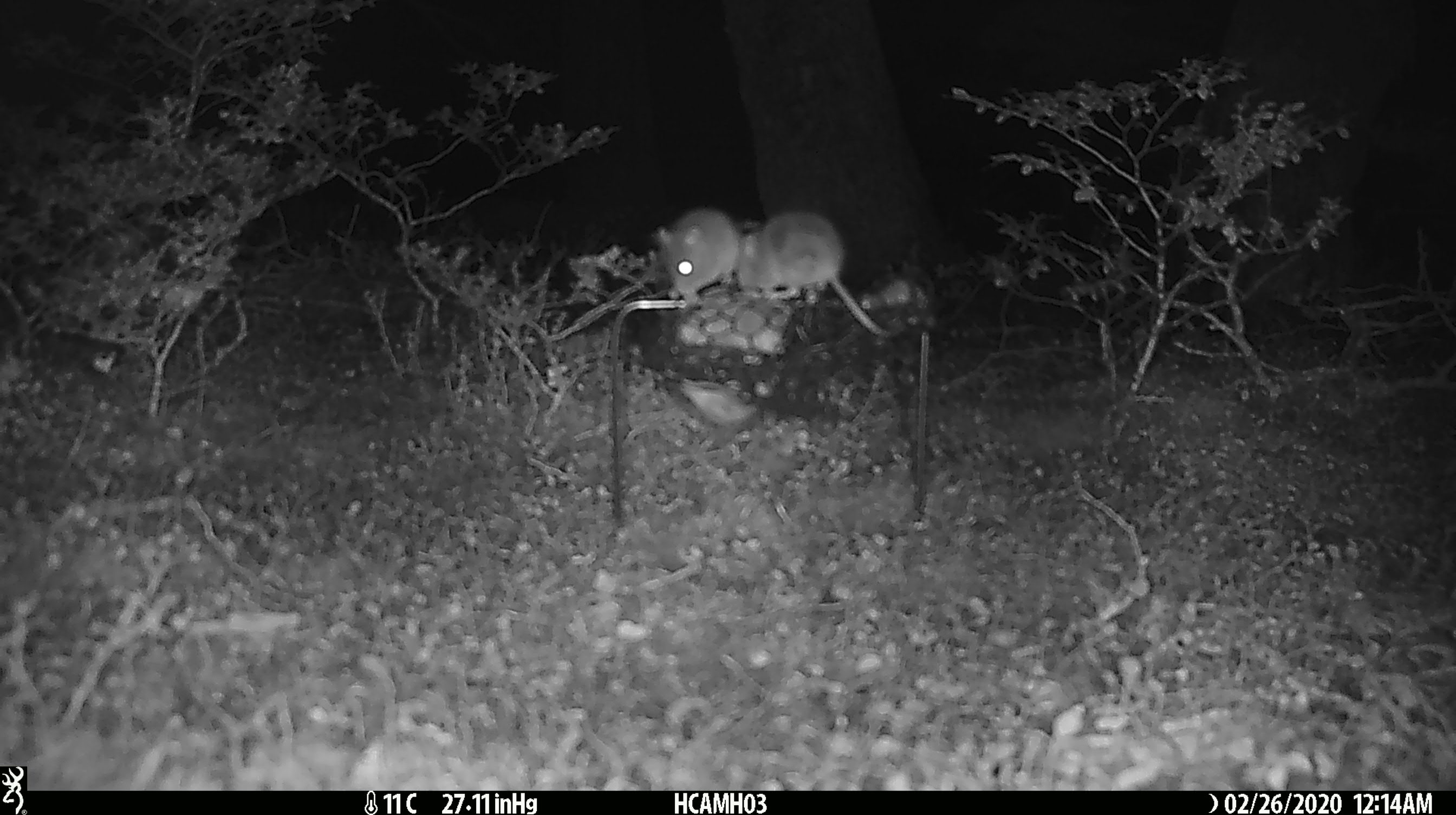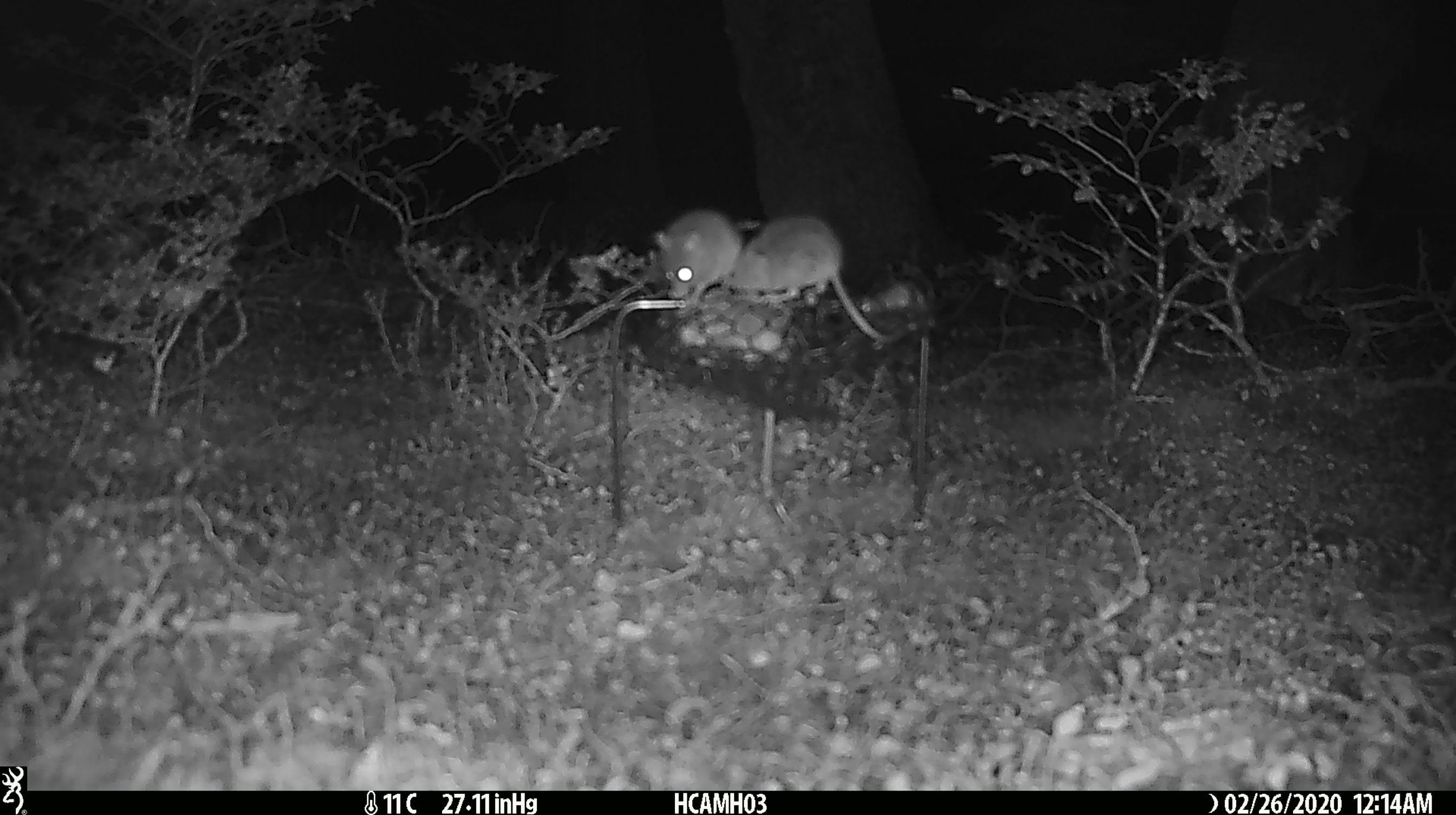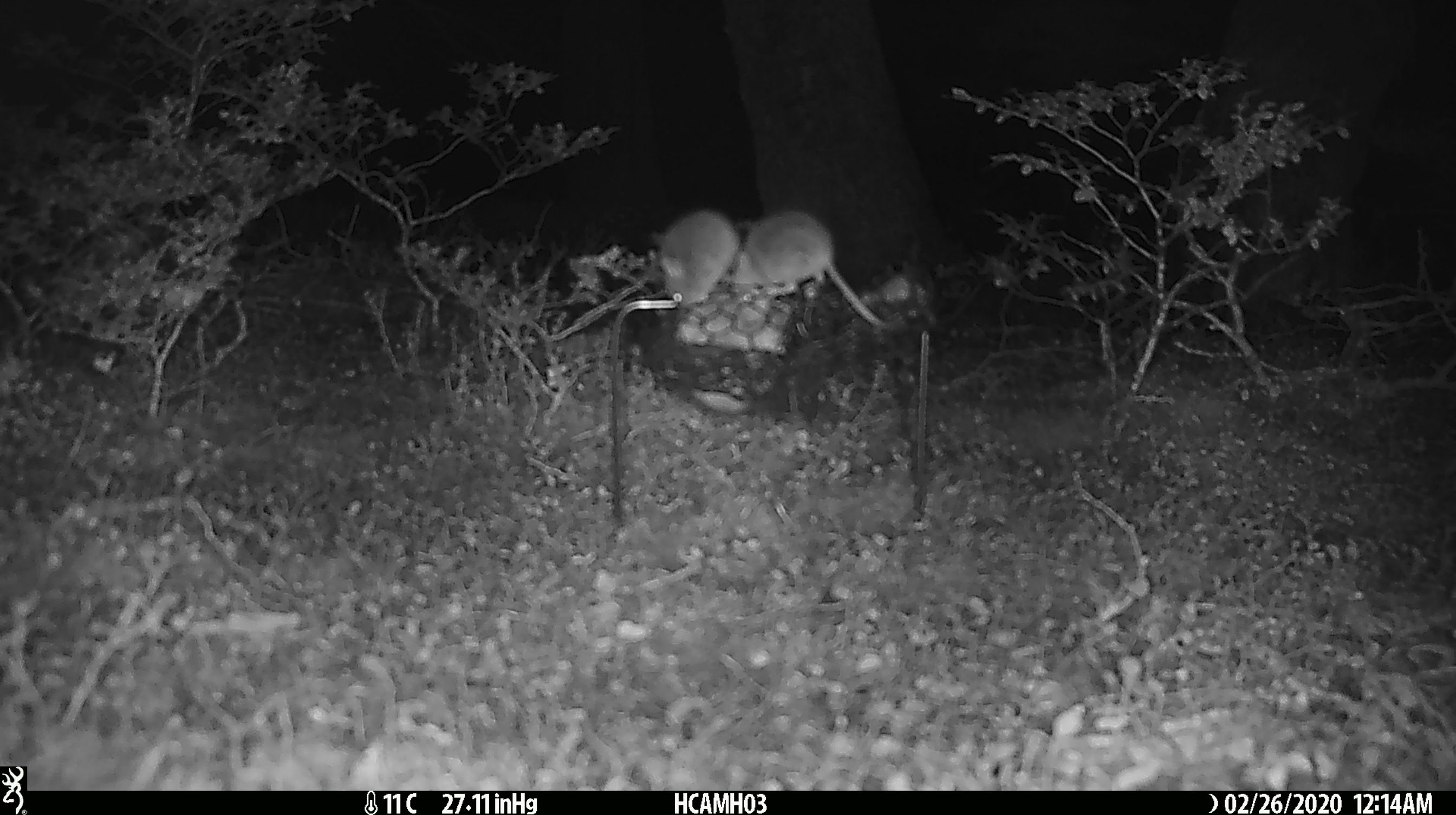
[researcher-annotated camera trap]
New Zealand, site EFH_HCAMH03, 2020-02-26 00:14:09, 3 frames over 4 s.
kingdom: Animalia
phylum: Chordata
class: Mammalia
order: Rodentia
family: Muridae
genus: Mus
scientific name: Mus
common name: mouse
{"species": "mouse (Mus)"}